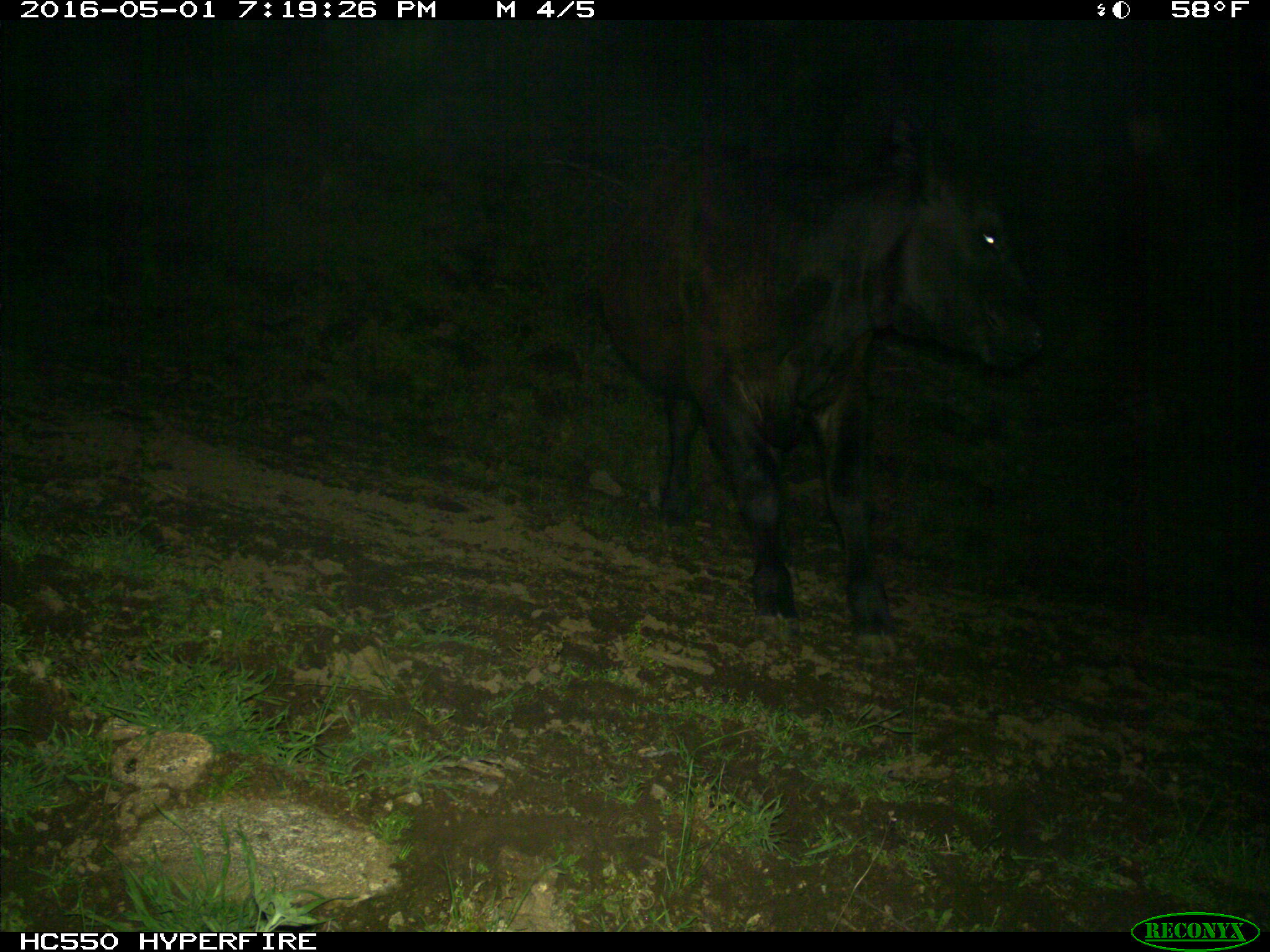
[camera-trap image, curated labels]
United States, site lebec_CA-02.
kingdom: Animalia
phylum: Chordata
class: Mammalia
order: Artiodactyla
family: Bovidae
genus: Bos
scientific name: Bos taurus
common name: domestic cow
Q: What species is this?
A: Bos taurus (domestic cow).